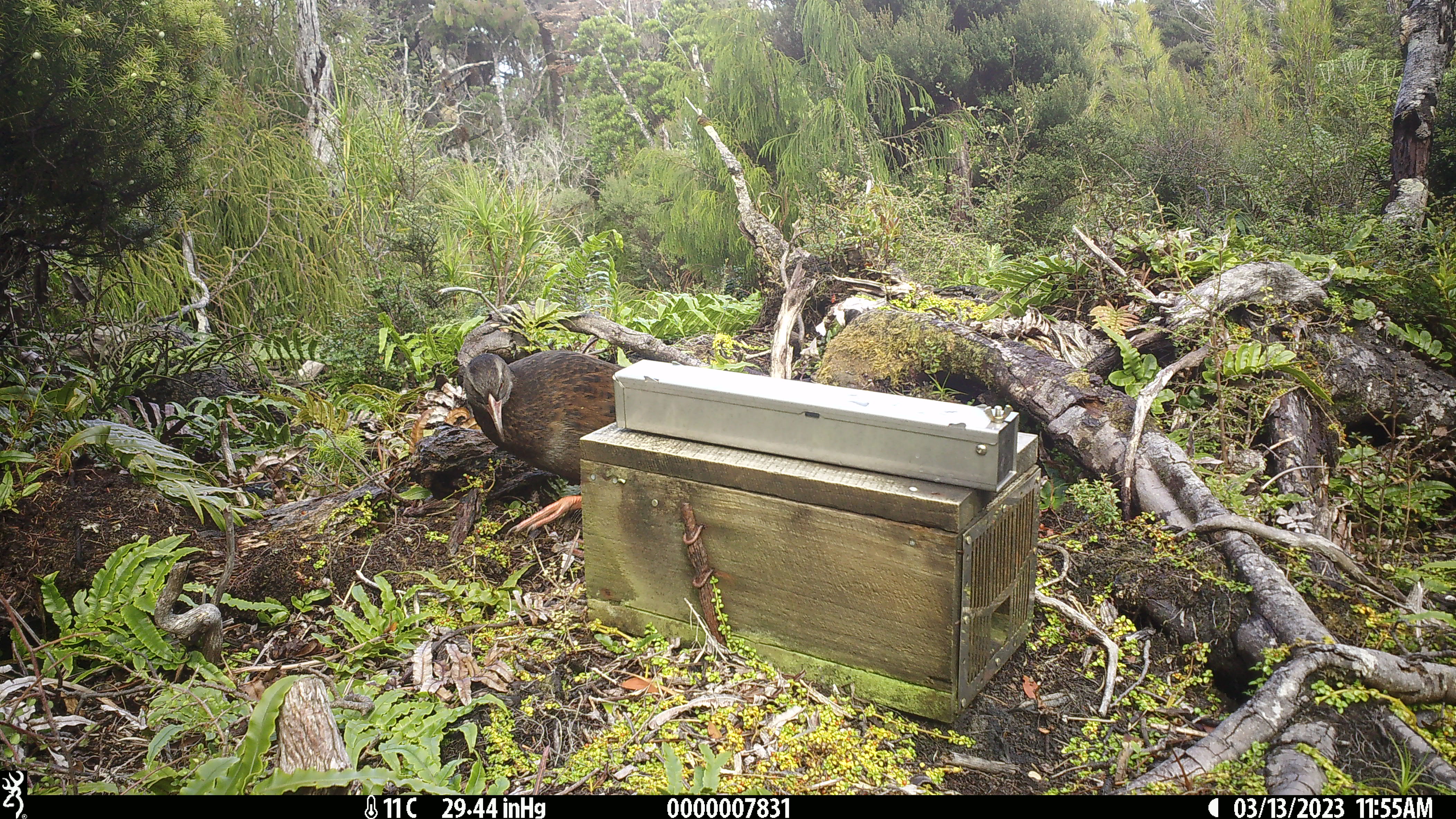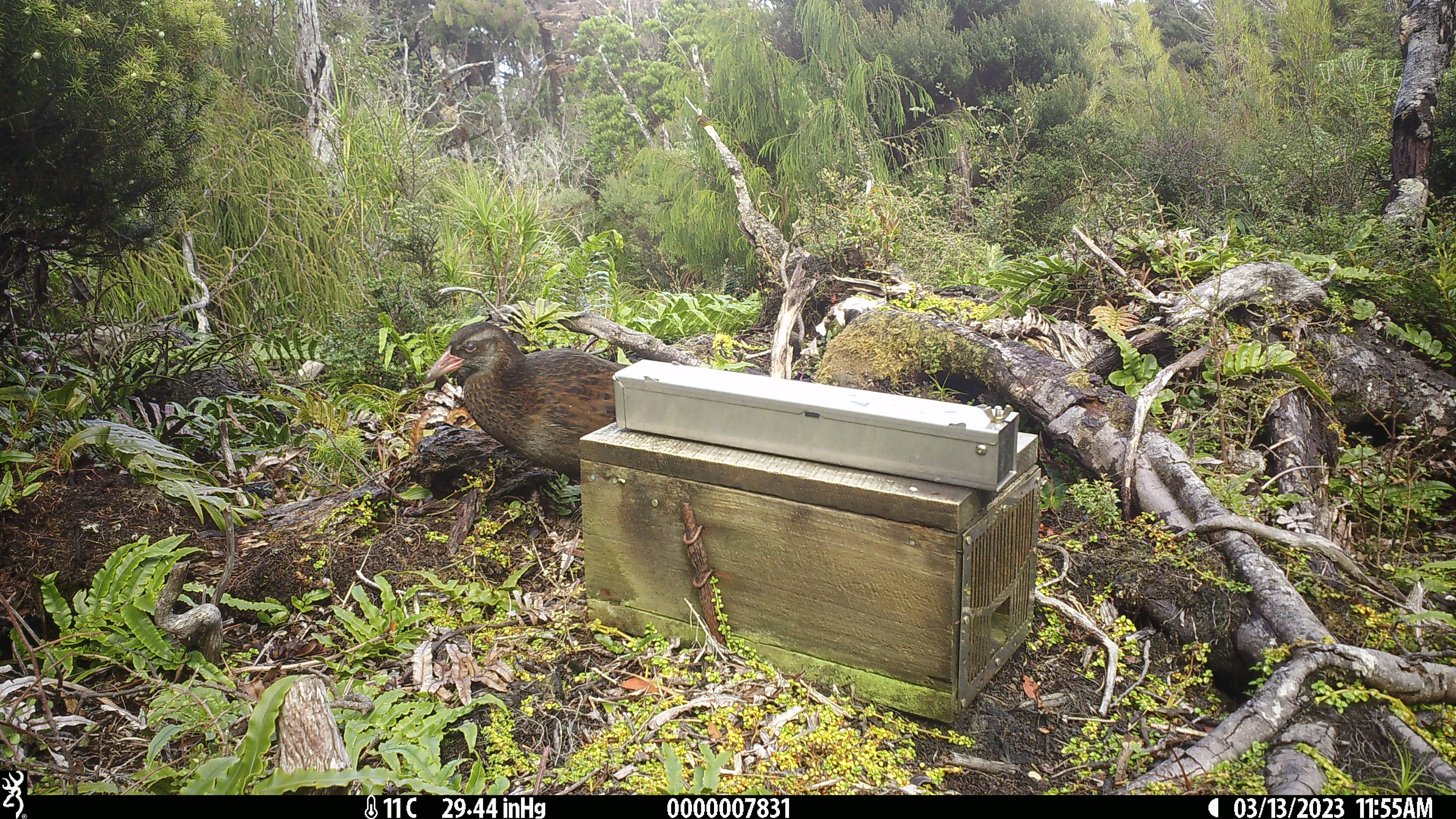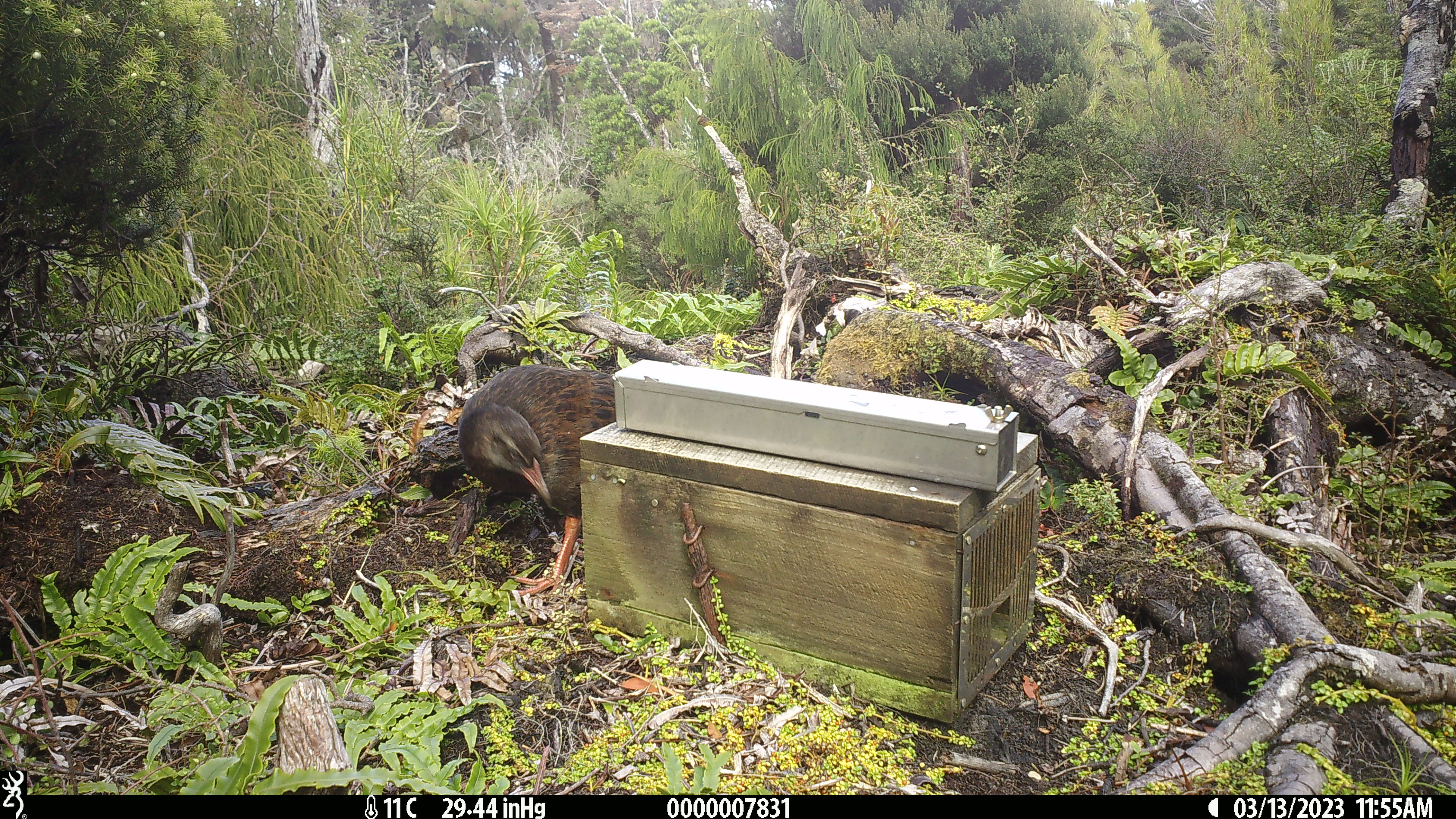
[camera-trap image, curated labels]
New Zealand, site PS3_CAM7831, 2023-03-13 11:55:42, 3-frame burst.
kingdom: Animalia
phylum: Chordata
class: Aves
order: Gruiformes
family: Rallidae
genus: Gallirallus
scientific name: Gallirallus australis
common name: weka